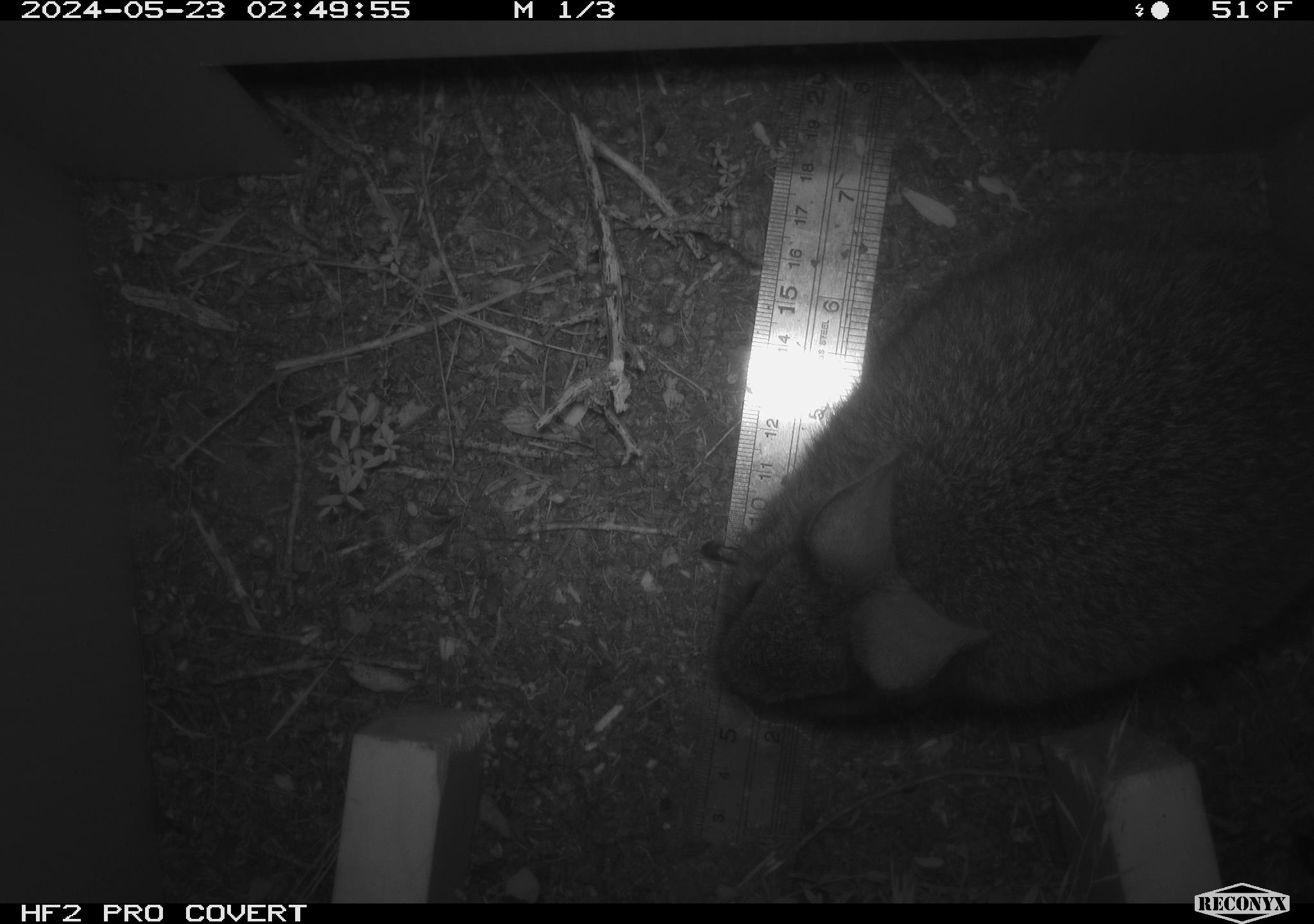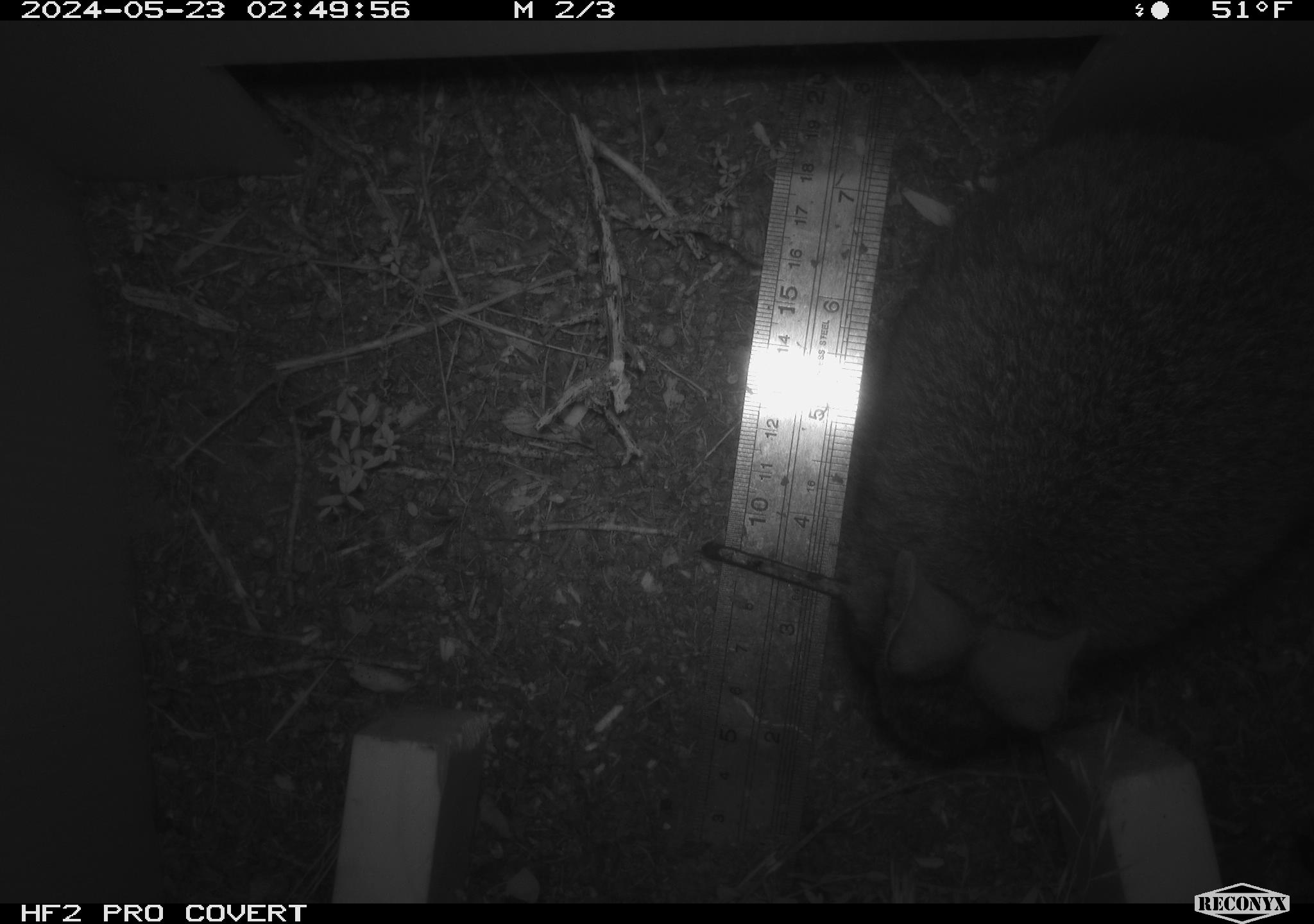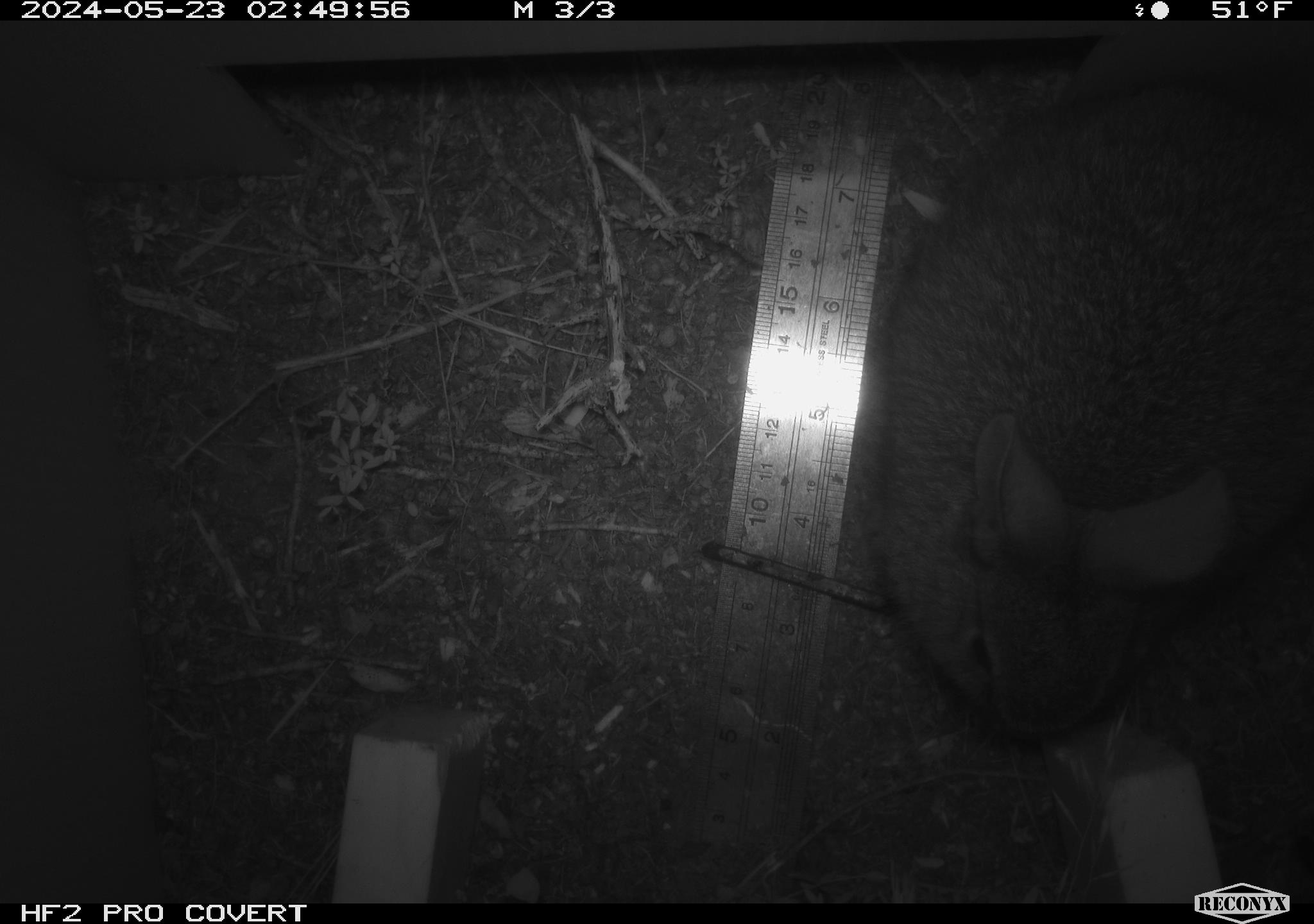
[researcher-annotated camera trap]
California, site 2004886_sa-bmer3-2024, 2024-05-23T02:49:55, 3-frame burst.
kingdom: Animalia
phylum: Chordata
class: Mammalia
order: Lagomorpha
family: Leporidae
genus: Sylvilagus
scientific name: Sylvilagus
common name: cottontail rabbits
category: sylvilagus species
Sylvilagus species (cottontail rabbits) (Sylvilagus).